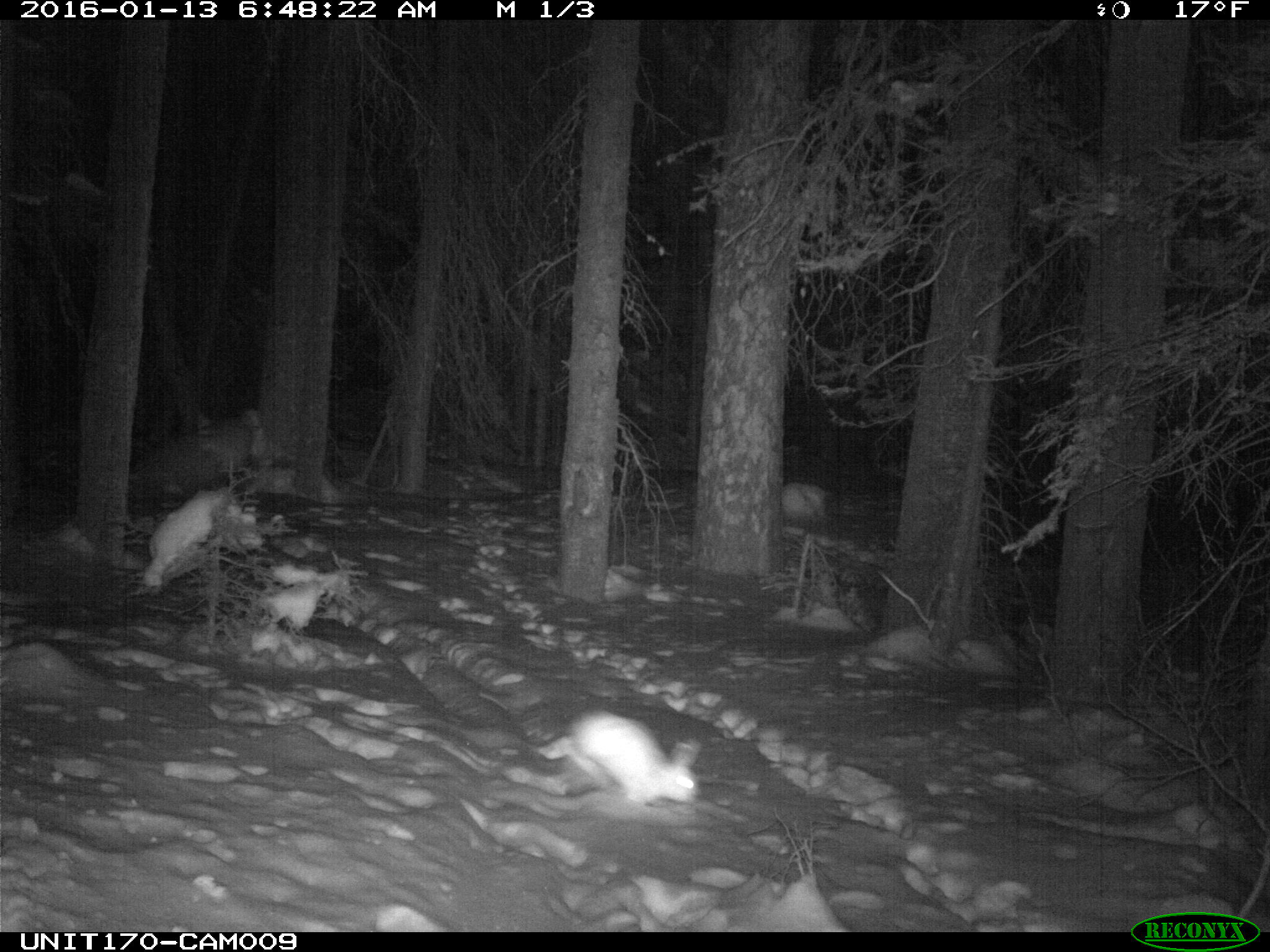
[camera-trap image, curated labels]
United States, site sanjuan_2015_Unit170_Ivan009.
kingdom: Animalia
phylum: Chordata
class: Mammalia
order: Lagomorpha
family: Leporidae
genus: Lepus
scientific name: Lepus americanus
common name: snowshoe hare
Lepus americanus (snowshoe hare).